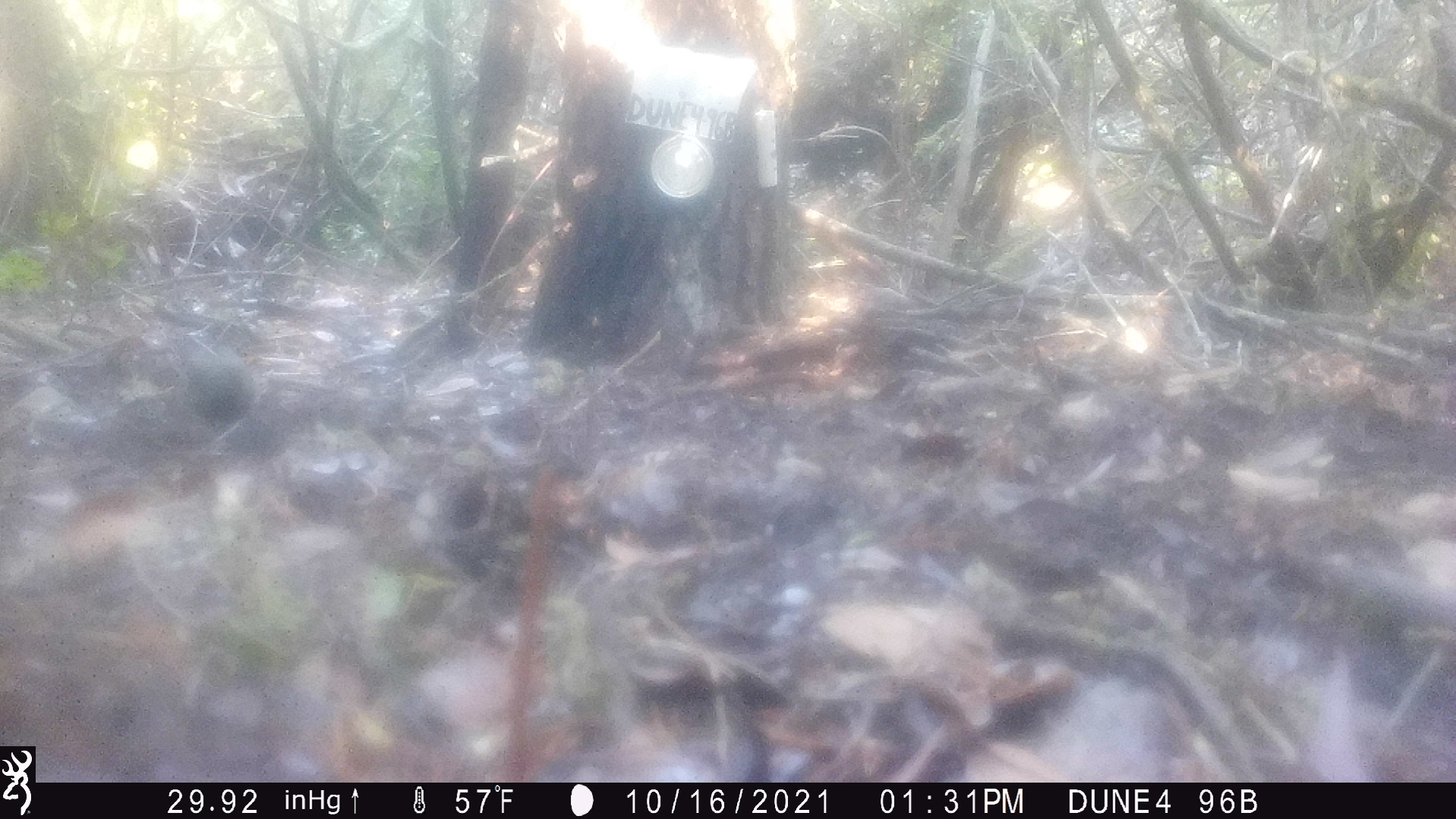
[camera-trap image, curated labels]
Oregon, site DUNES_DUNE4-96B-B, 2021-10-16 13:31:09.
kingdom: Animalia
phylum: Chordata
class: Aves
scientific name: Aves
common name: bird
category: other bird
Other bird (bird) (Aves).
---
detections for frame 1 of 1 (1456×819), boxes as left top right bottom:
other bird: 124 338 294 444